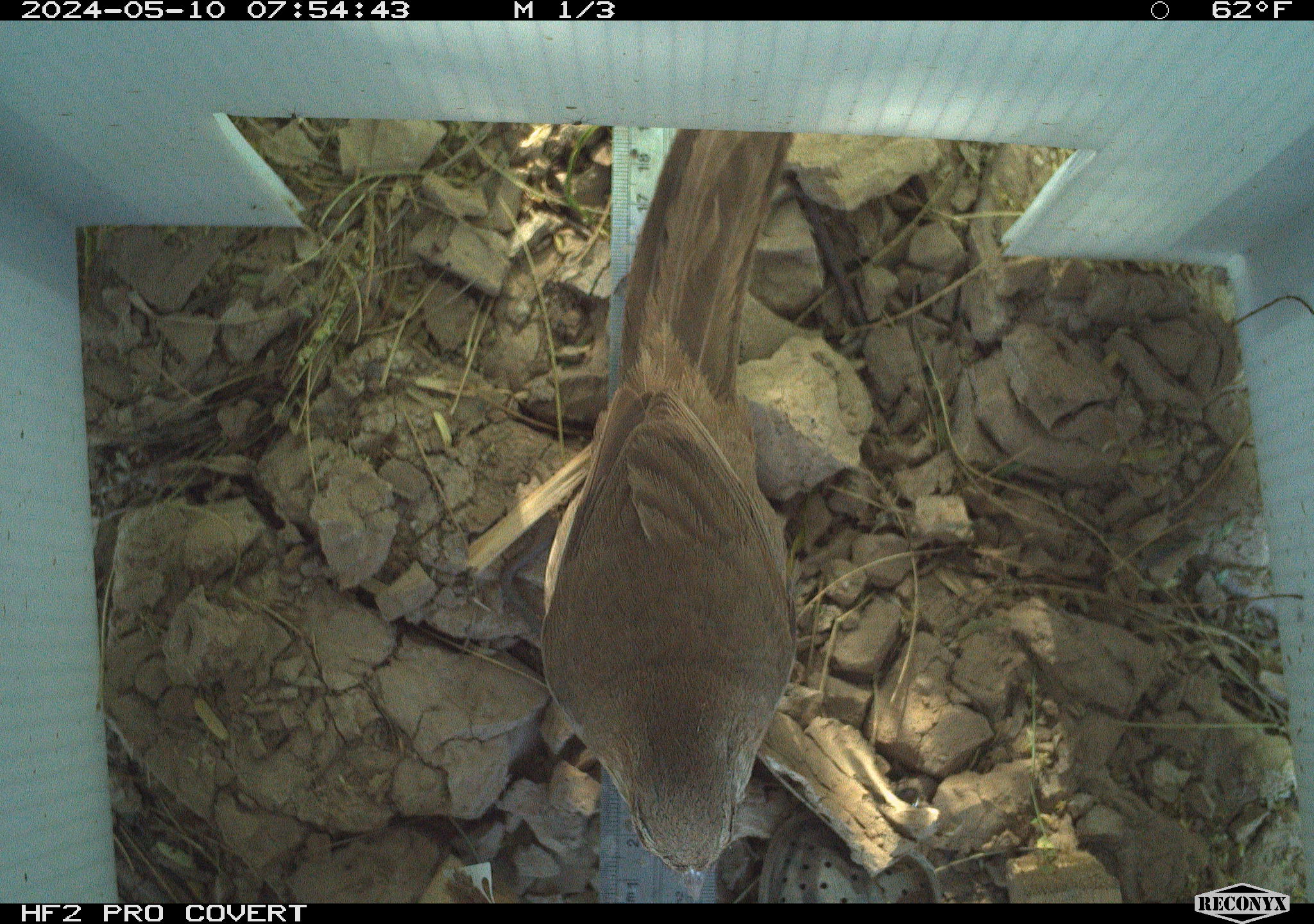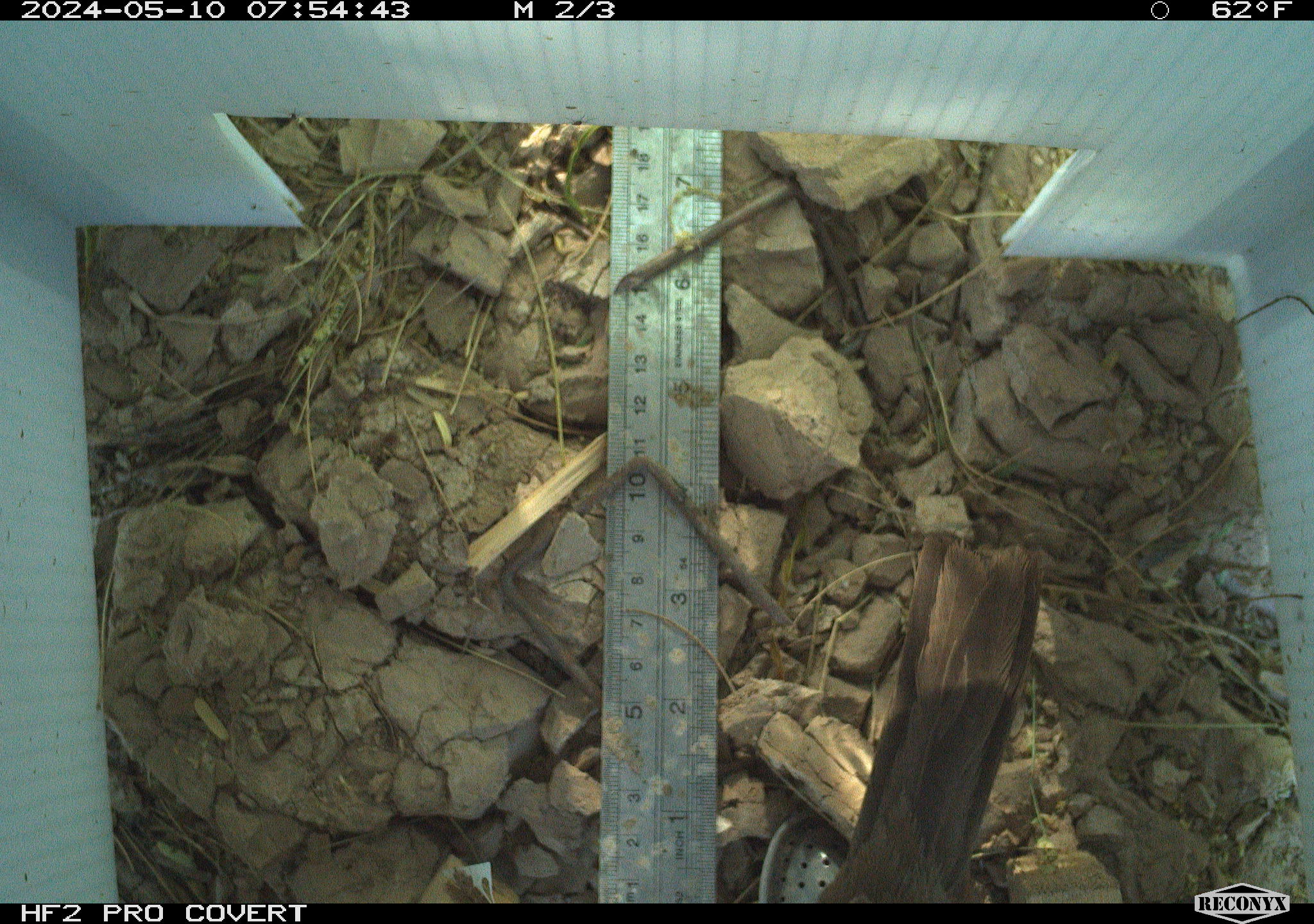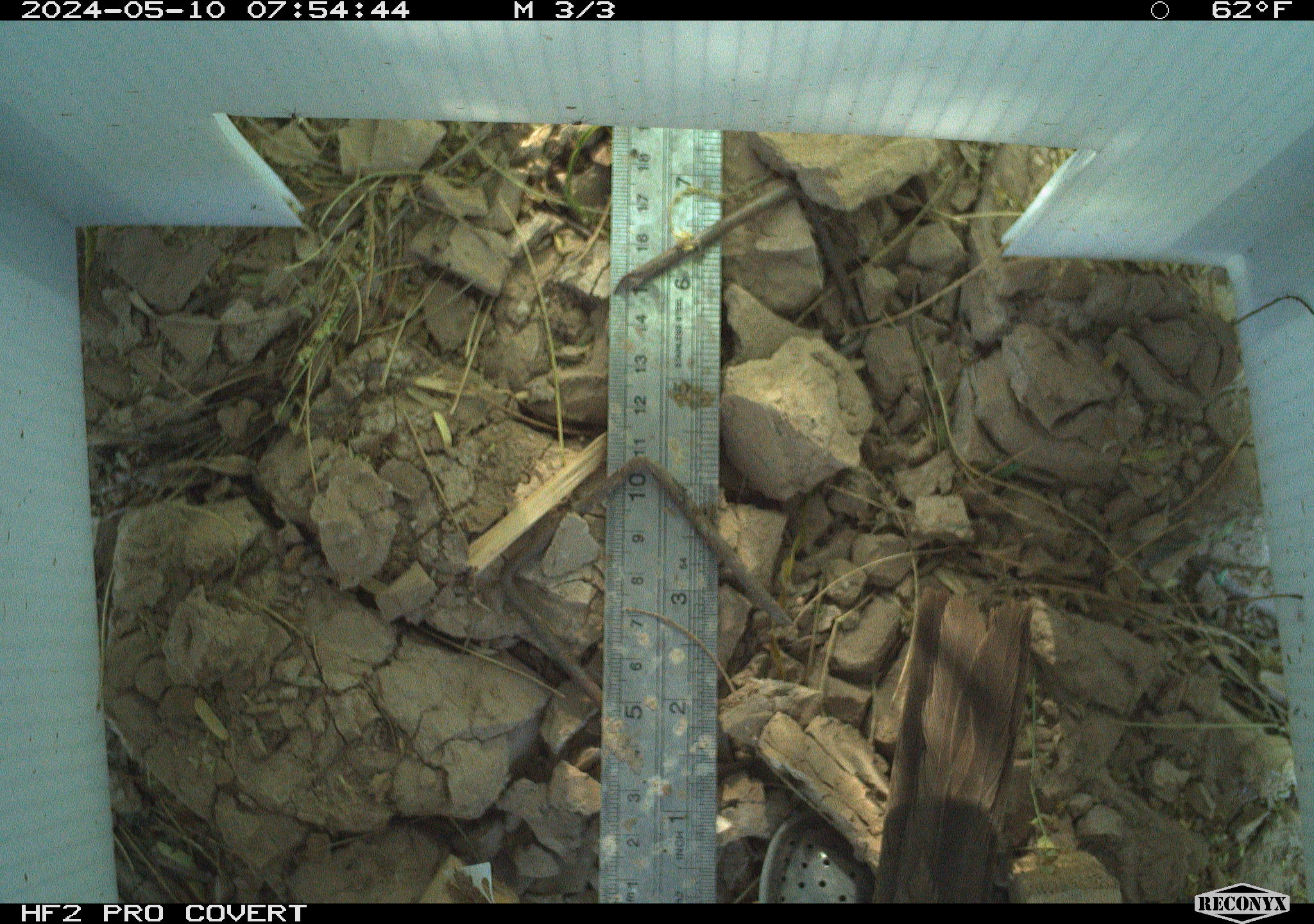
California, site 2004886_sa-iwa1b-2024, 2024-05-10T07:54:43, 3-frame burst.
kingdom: Animalia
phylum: Chordata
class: Aves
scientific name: Aves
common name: bird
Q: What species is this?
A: Bird (Aves).